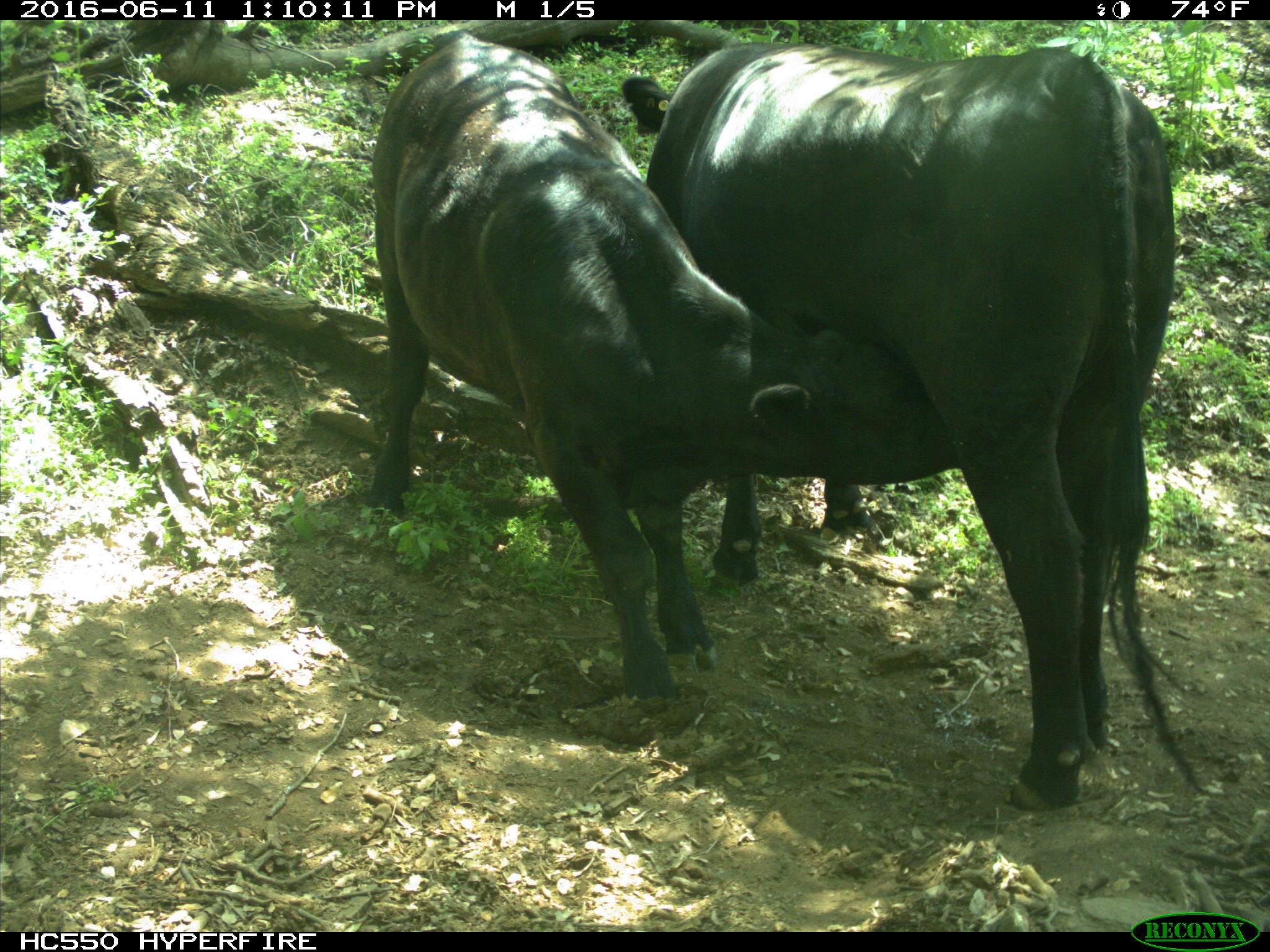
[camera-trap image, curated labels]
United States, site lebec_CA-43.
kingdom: Animalia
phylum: Chordata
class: Mammalia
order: Artiodactyla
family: Bovidae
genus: Bos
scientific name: Bos taurus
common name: domestic cow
Bos taurus (domestic cow).